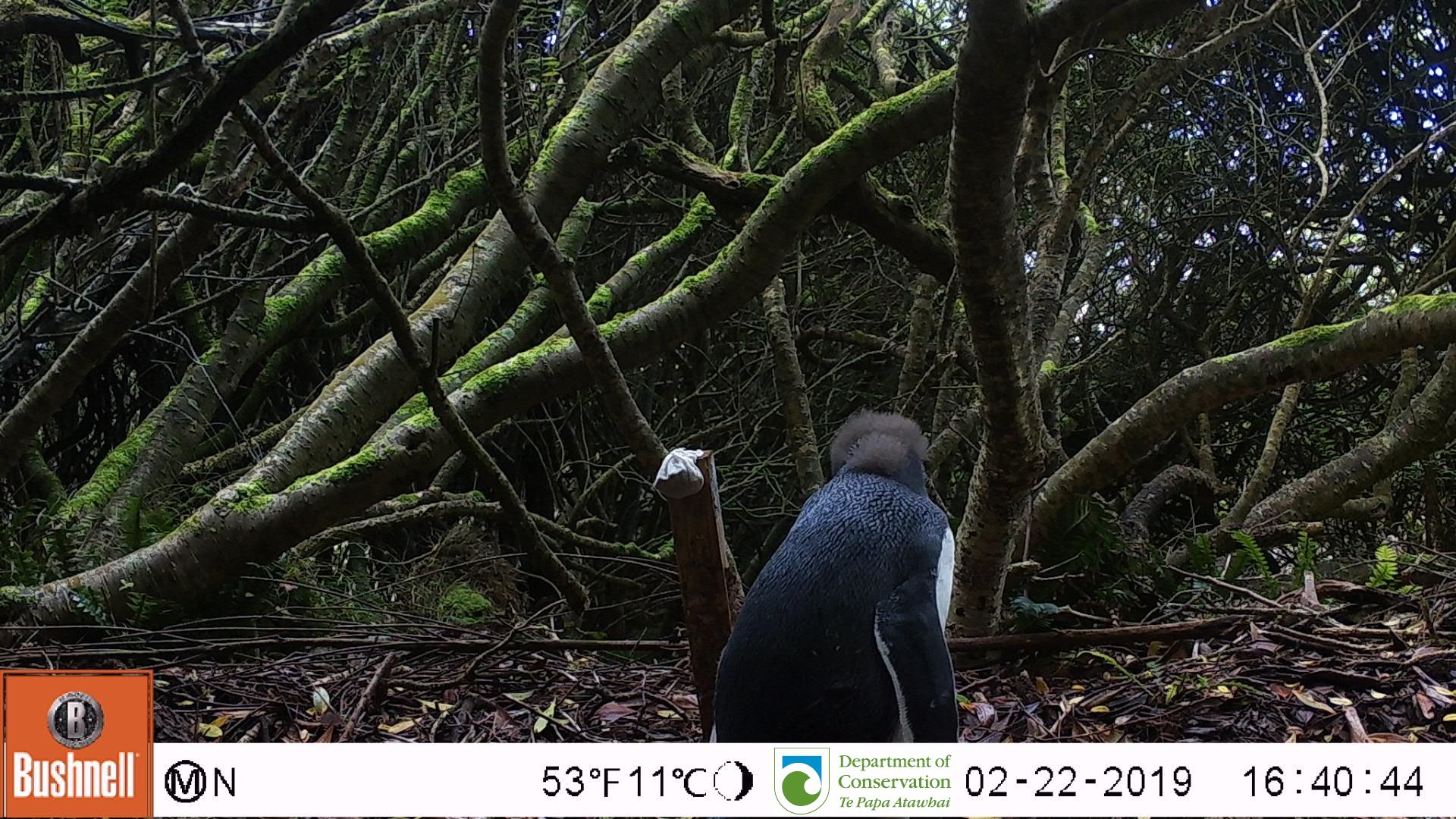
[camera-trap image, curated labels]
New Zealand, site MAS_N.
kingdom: Animalia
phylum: Chordata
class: Aves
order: Sphenisciformes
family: Spheniscidae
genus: Megadyptes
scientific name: Megadyptes antipodes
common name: yellow-eyed penguin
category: yellow eyed penguin